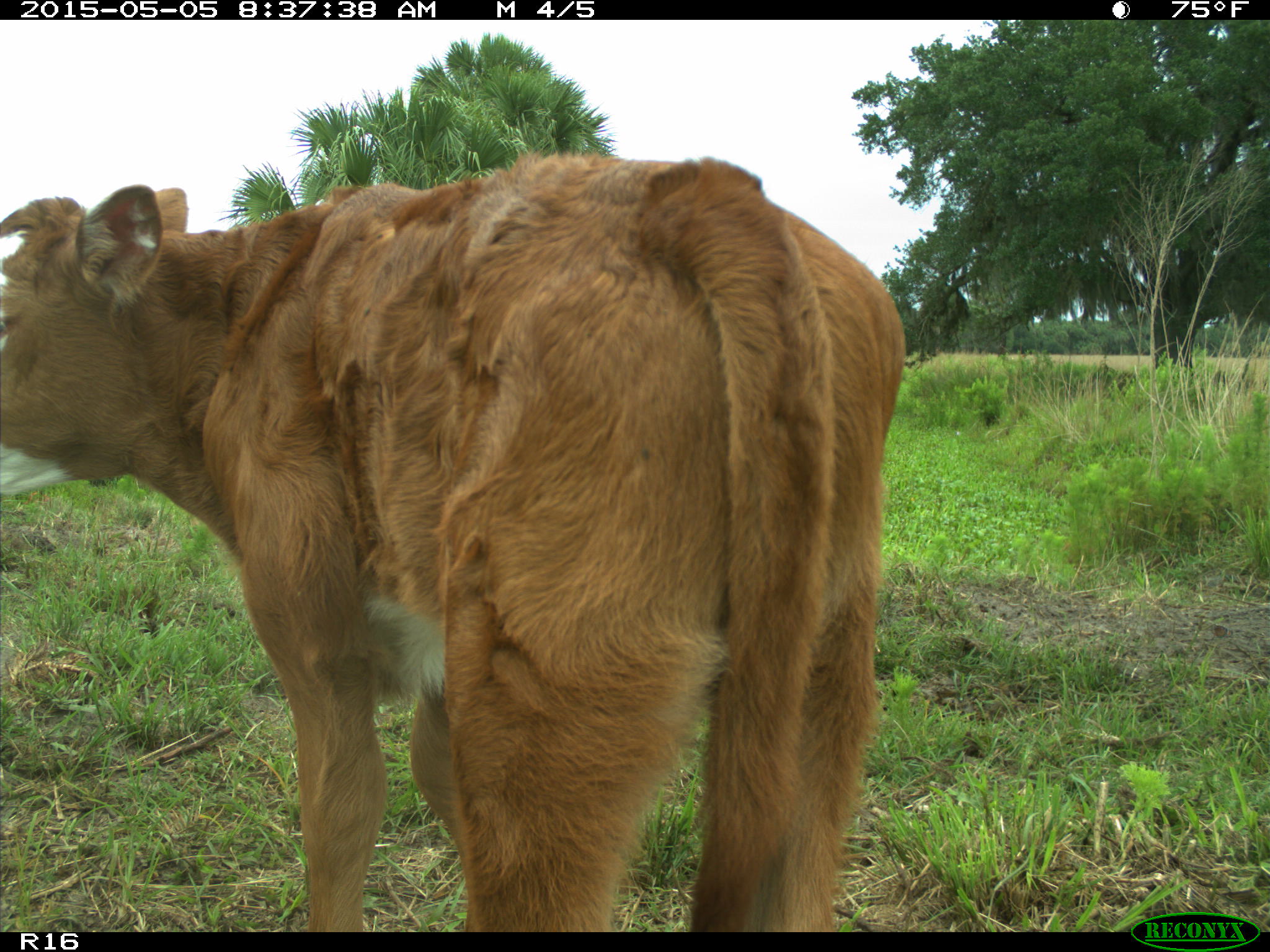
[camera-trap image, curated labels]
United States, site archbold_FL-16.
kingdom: Animalia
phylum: Chordata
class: Mammalia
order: Artiodactyla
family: Bovidae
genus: Bos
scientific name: Bos taurus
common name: domestic cow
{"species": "Bos taurus (domestic cow)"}